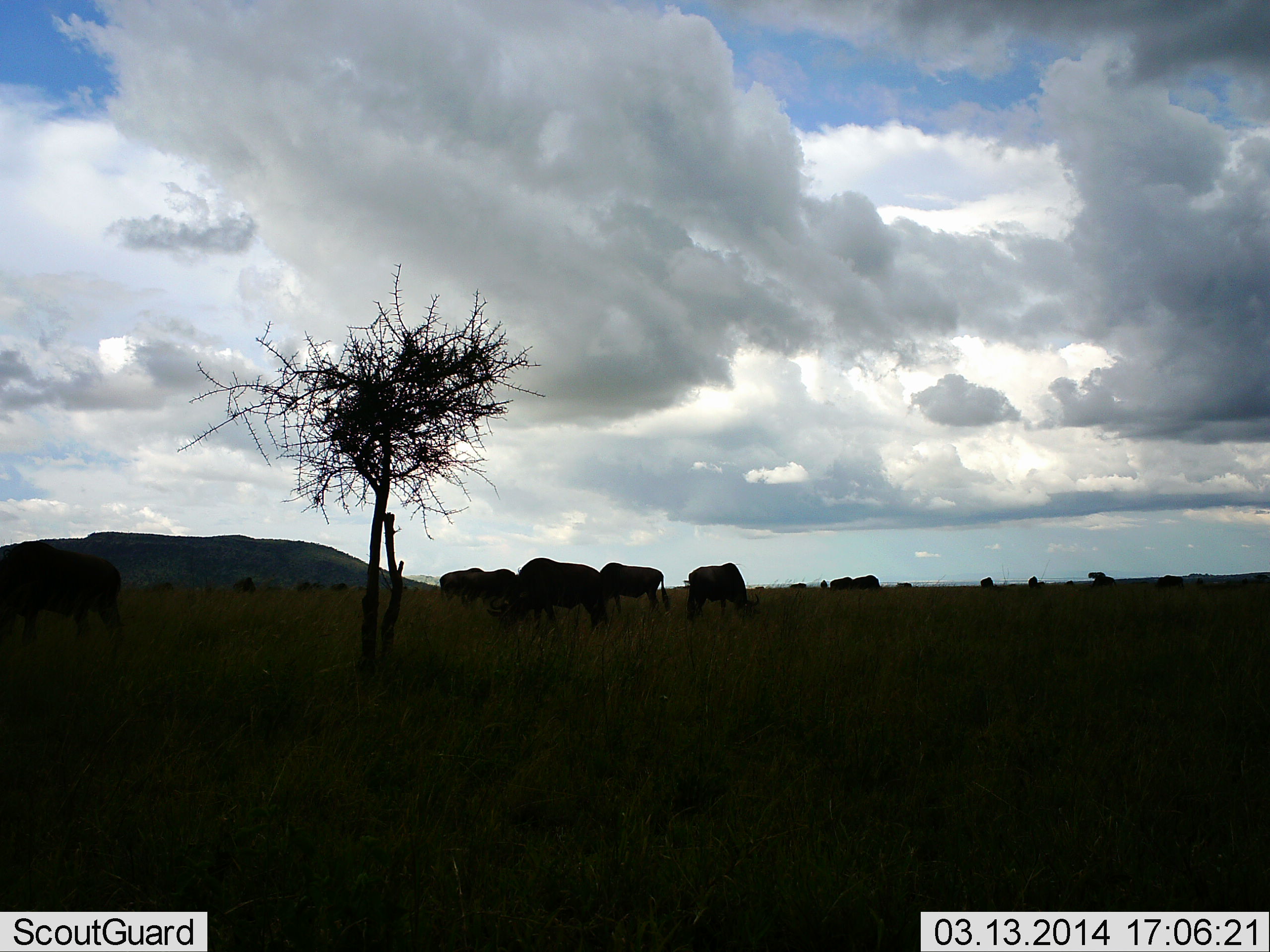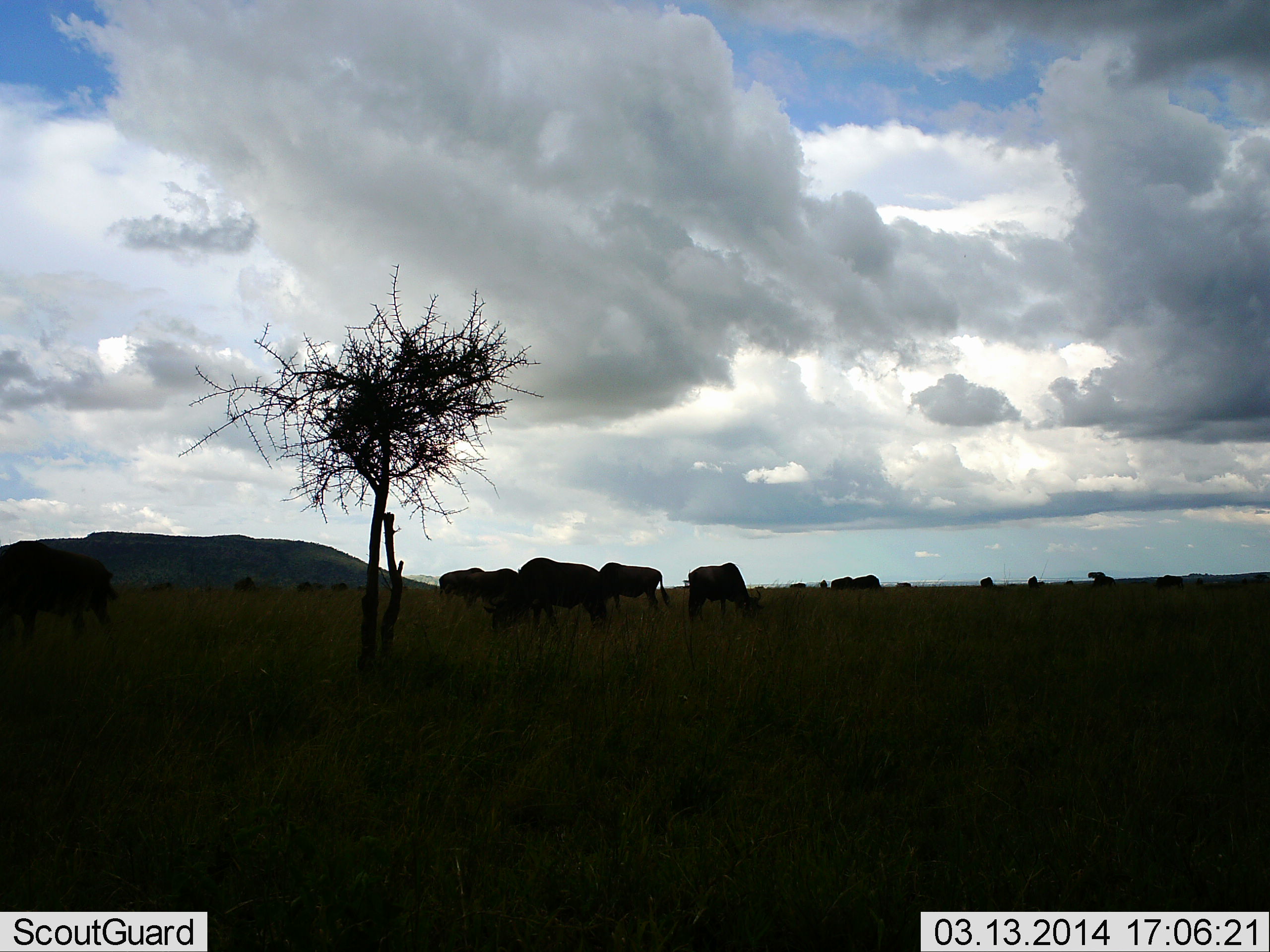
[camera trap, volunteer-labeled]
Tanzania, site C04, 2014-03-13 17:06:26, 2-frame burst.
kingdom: Animalia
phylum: Chordata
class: Mammalia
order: Artiodactyla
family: Bovidae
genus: Connochaetes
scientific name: Connochaetes taurinus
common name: blue wildebeest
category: wildebeest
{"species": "wildebeest (blue wildebeest) (Connochaetes taurinus)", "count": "11-50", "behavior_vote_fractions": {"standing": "50%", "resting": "10%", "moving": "0%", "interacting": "0%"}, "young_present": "0%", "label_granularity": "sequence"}